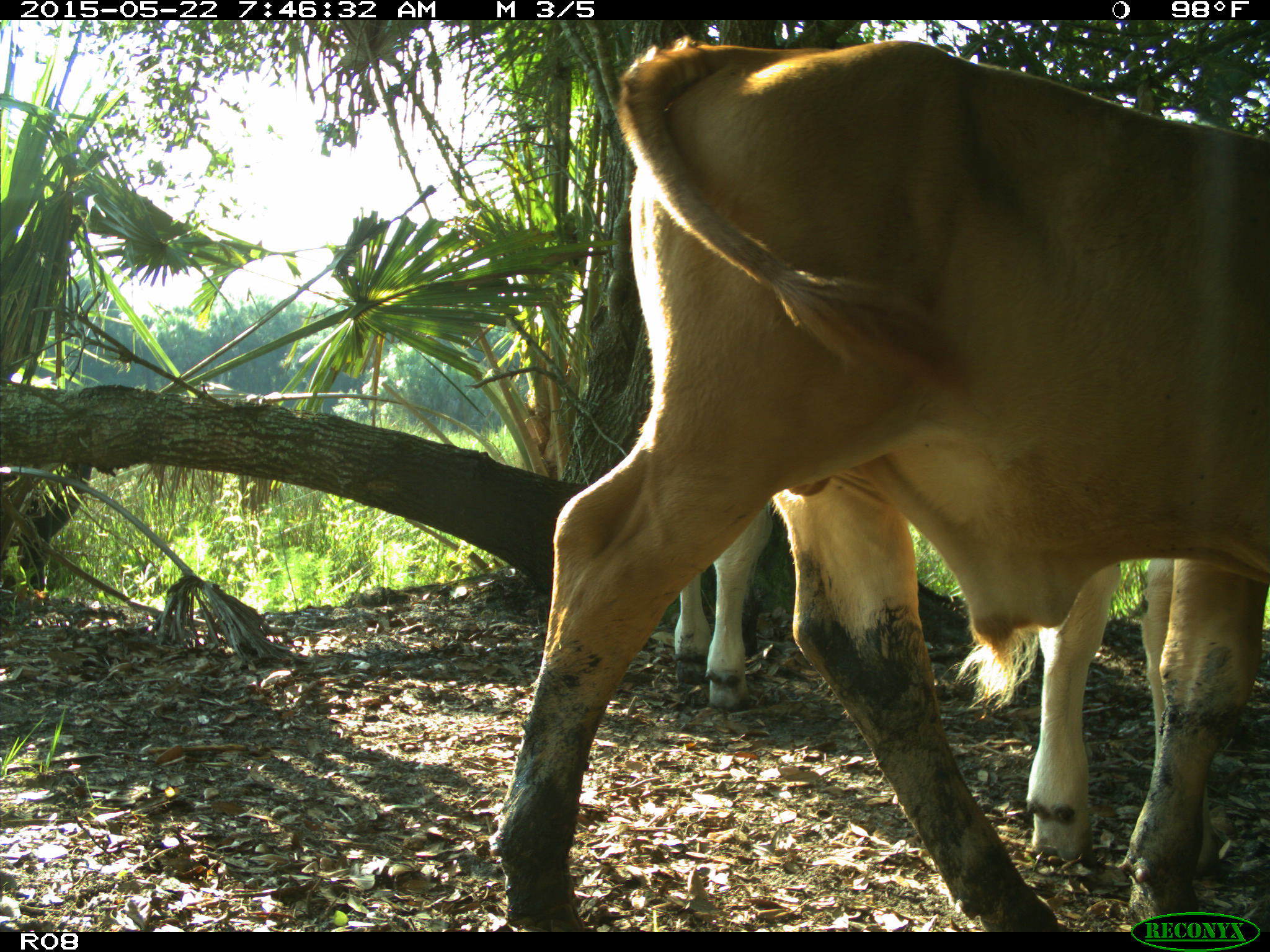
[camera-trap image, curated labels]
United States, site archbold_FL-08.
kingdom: Animalia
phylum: Chordata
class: Mammalia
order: Artiodactyla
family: Bovidae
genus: Bos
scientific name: Bos taurus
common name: domestic cow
Bos taurus (domestic cow).